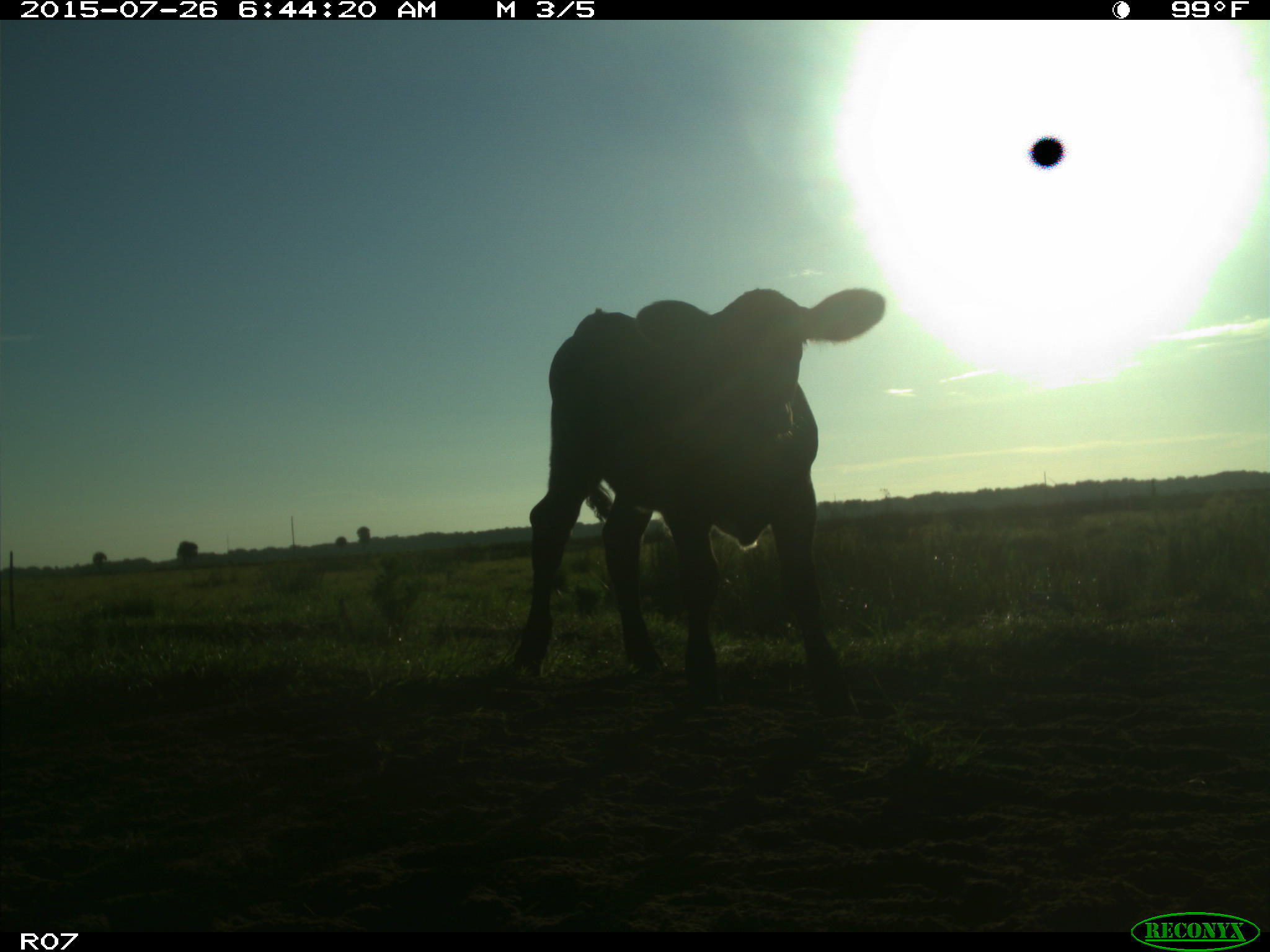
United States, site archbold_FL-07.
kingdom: Animalia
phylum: Chordata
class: Mammalia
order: Artiodactyla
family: Bovidae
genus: Bos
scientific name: Bos taurus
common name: domestic cow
Bos taurus (domestic cow).